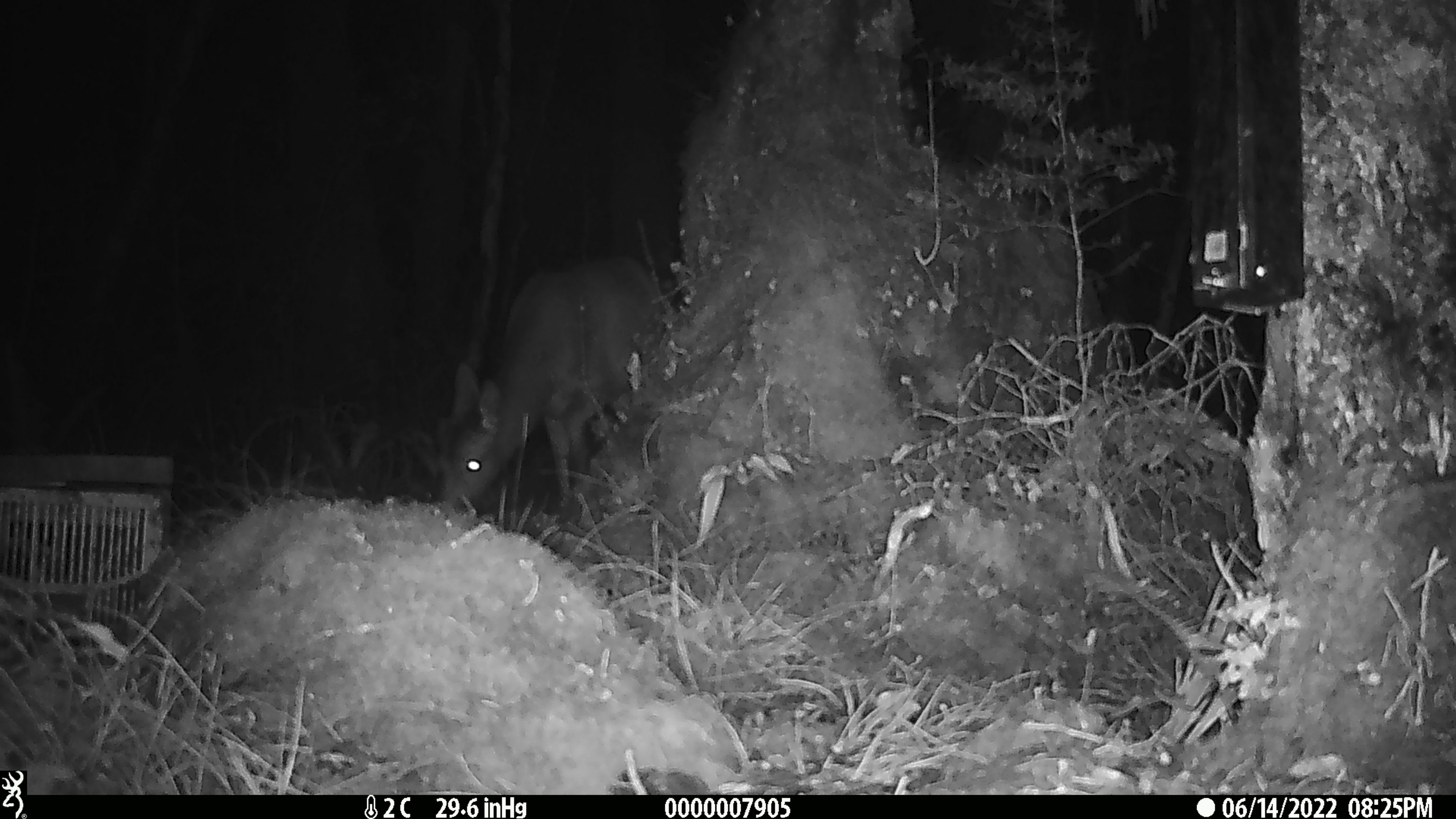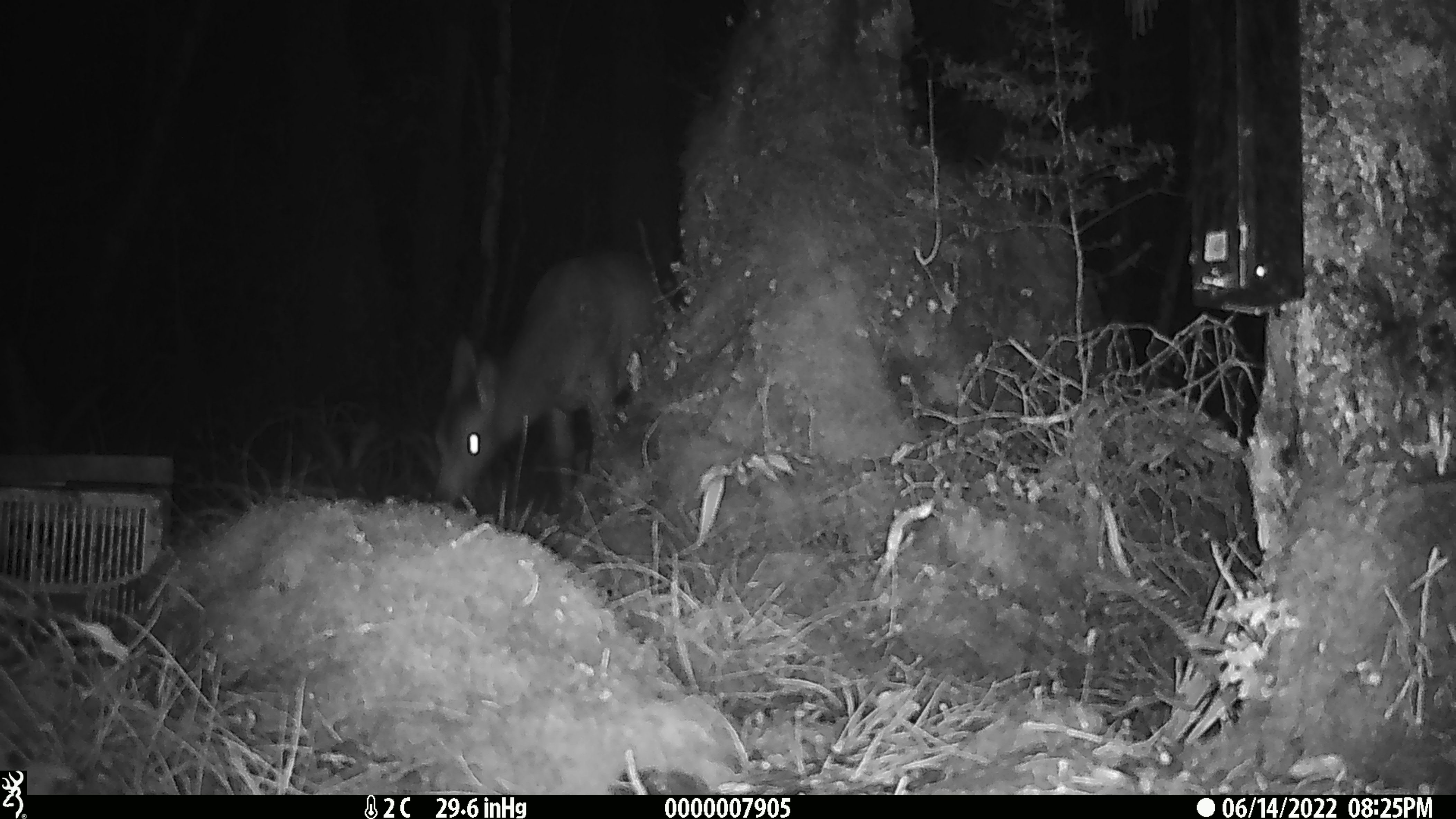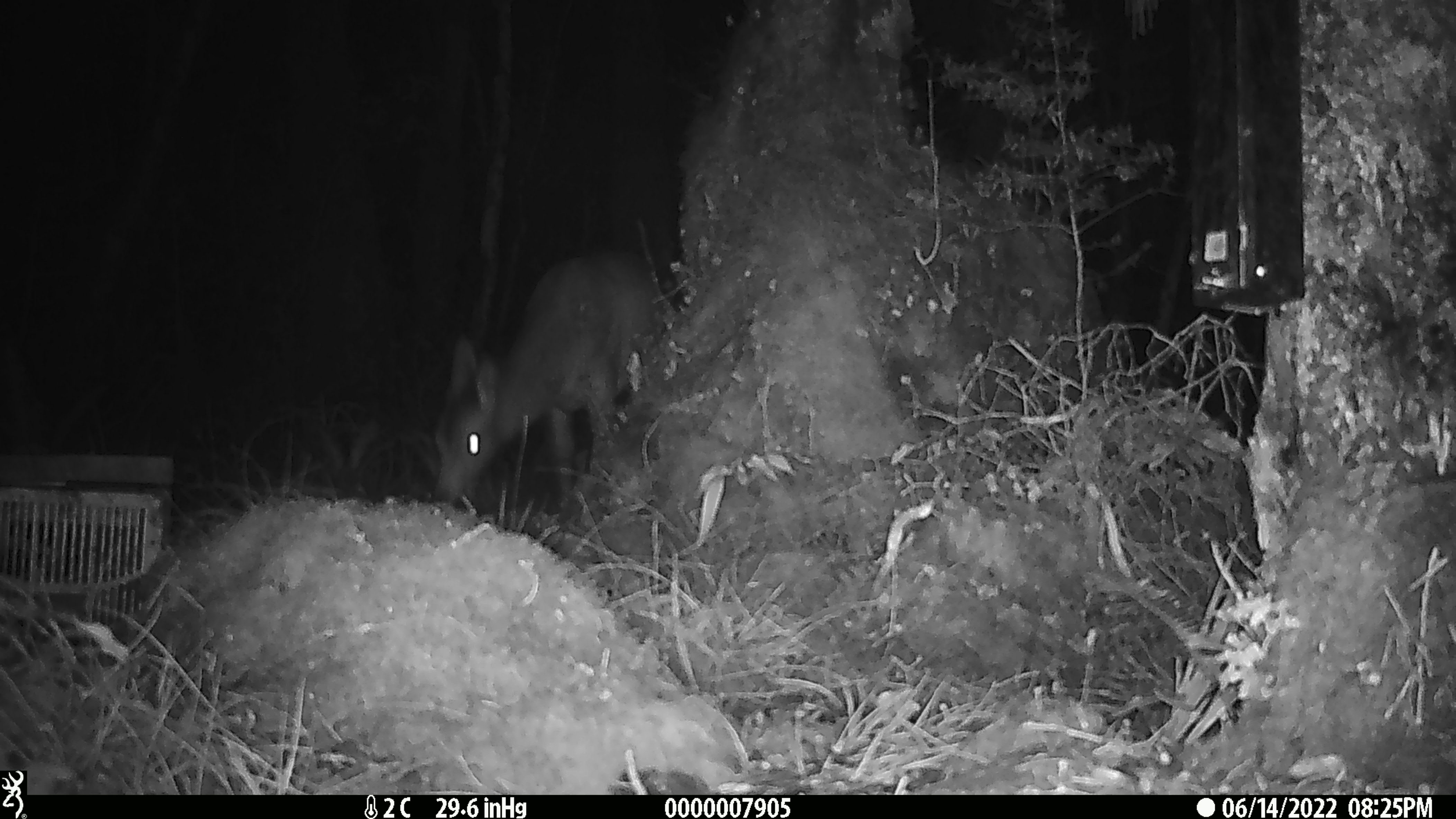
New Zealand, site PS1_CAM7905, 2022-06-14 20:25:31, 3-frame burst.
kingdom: Animalia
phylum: Chordata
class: Mammalia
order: Artiodactyla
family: Cervidae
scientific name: Cervidae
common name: deer